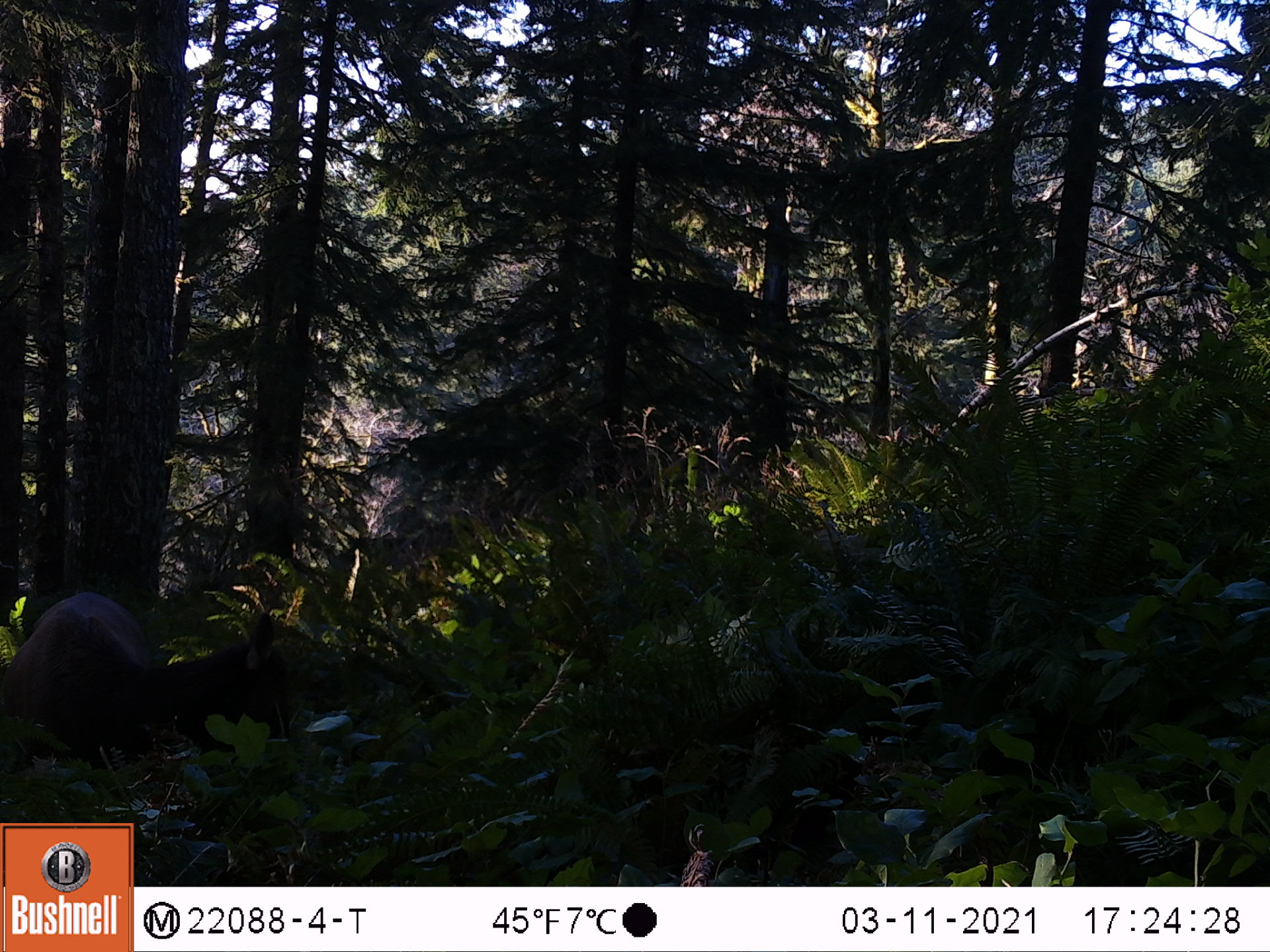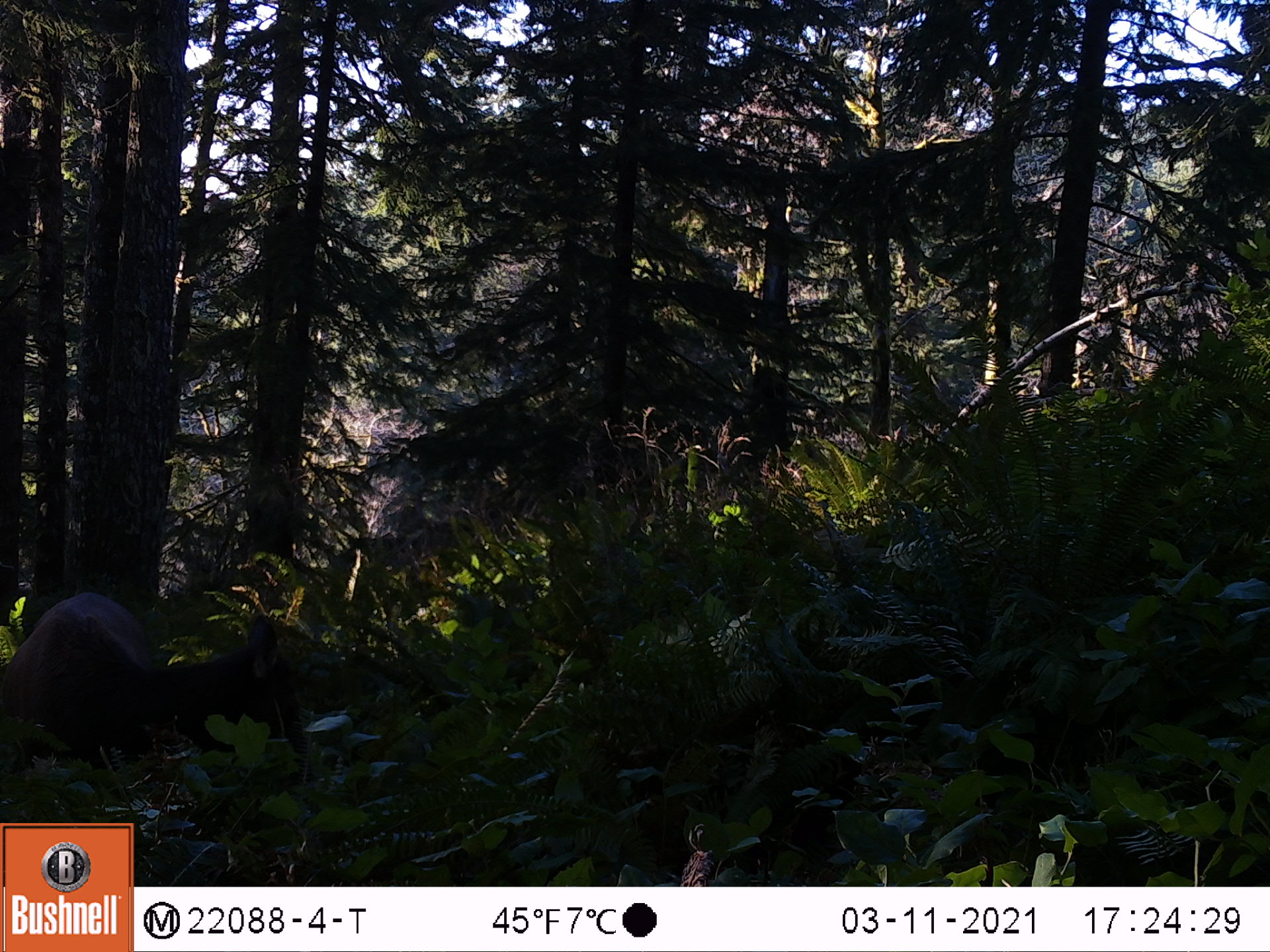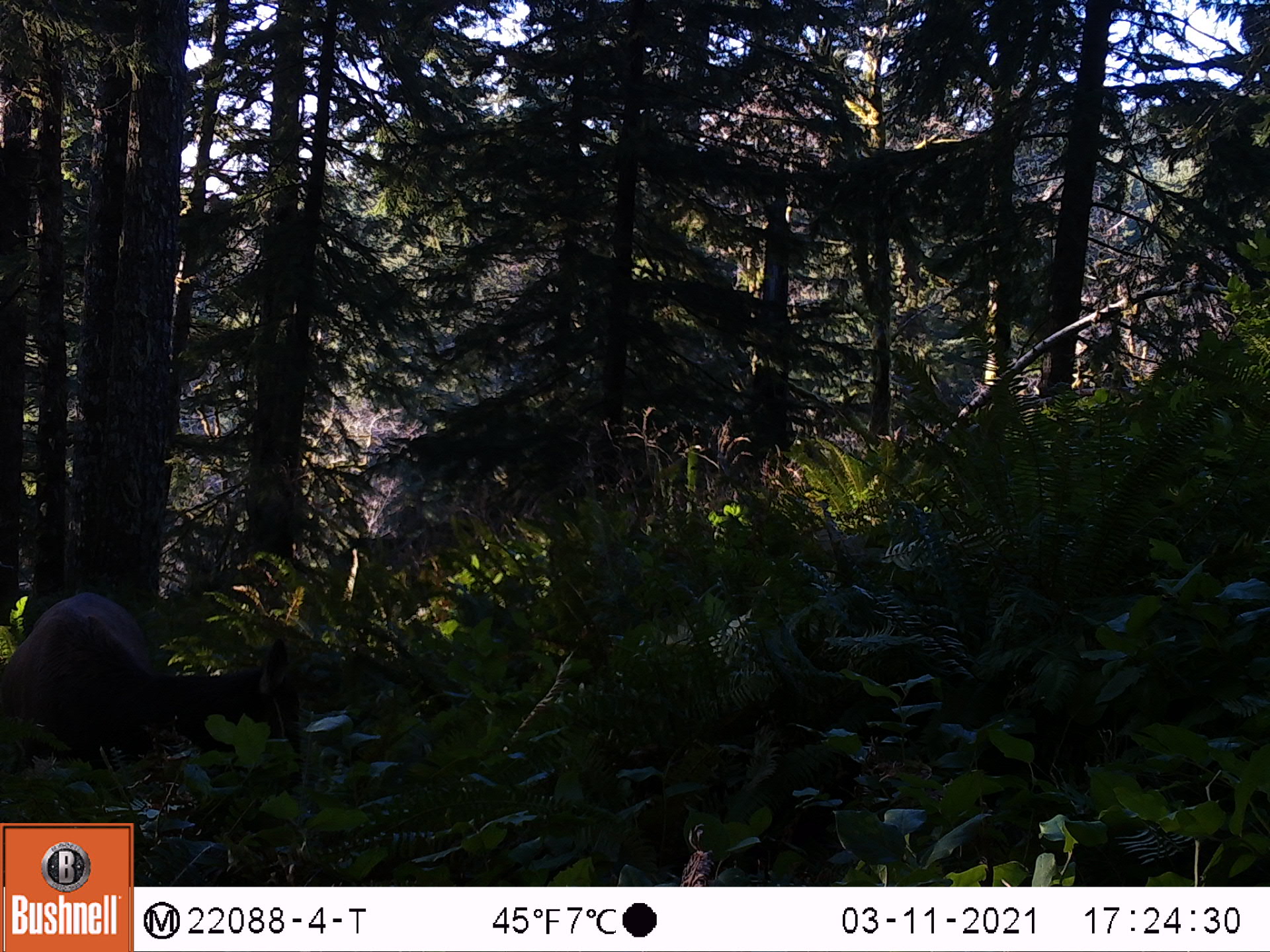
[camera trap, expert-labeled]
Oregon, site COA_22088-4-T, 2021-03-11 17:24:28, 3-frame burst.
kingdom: Animalia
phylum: Chordata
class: Mammalia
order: Artiodactyla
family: Cervidae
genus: Cervus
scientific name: Cervus canadensis roosevelti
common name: roosevelt elk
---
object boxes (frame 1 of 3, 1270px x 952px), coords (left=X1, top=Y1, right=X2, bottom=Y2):
roosevelt elk: (left=1, top=576, right=327, bottom=818)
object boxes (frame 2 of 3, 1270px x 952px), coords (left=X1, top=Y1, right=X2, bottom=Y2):
roosevelt elk: (left=0, top=566, right=329, bottom=819)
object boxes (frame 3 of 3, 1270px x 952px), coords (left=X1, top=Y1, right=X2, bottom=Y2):
roosevelt elk: (left=0, top=569, right=324, bottom=819)